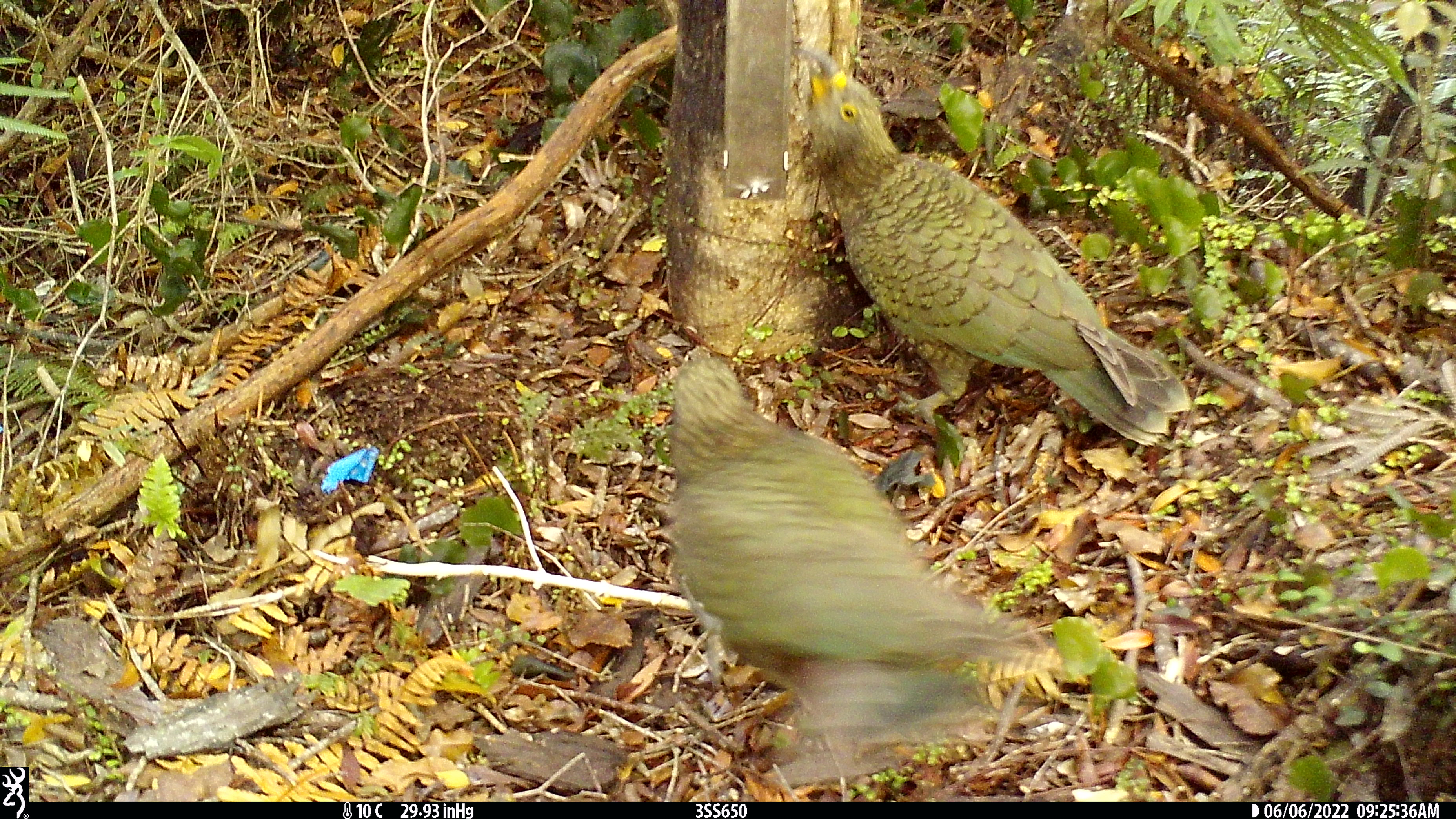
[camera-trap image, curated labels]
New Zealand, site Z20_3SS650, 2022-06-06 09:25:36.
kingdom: Animalia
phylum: Chordata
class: Aves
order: Psittaciformes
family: Strigopidae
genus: Nestor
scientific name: Nestor notabilis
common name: kea